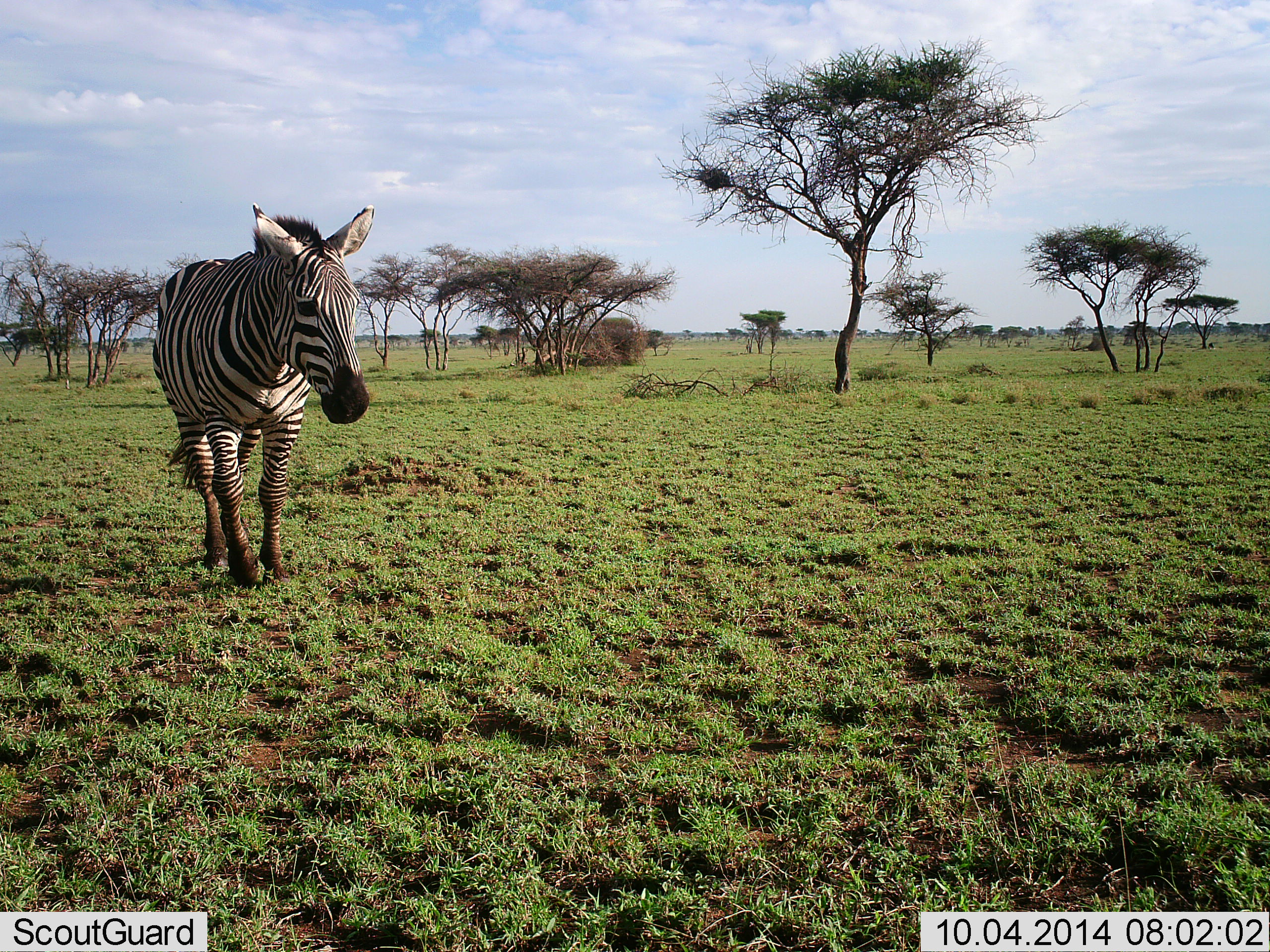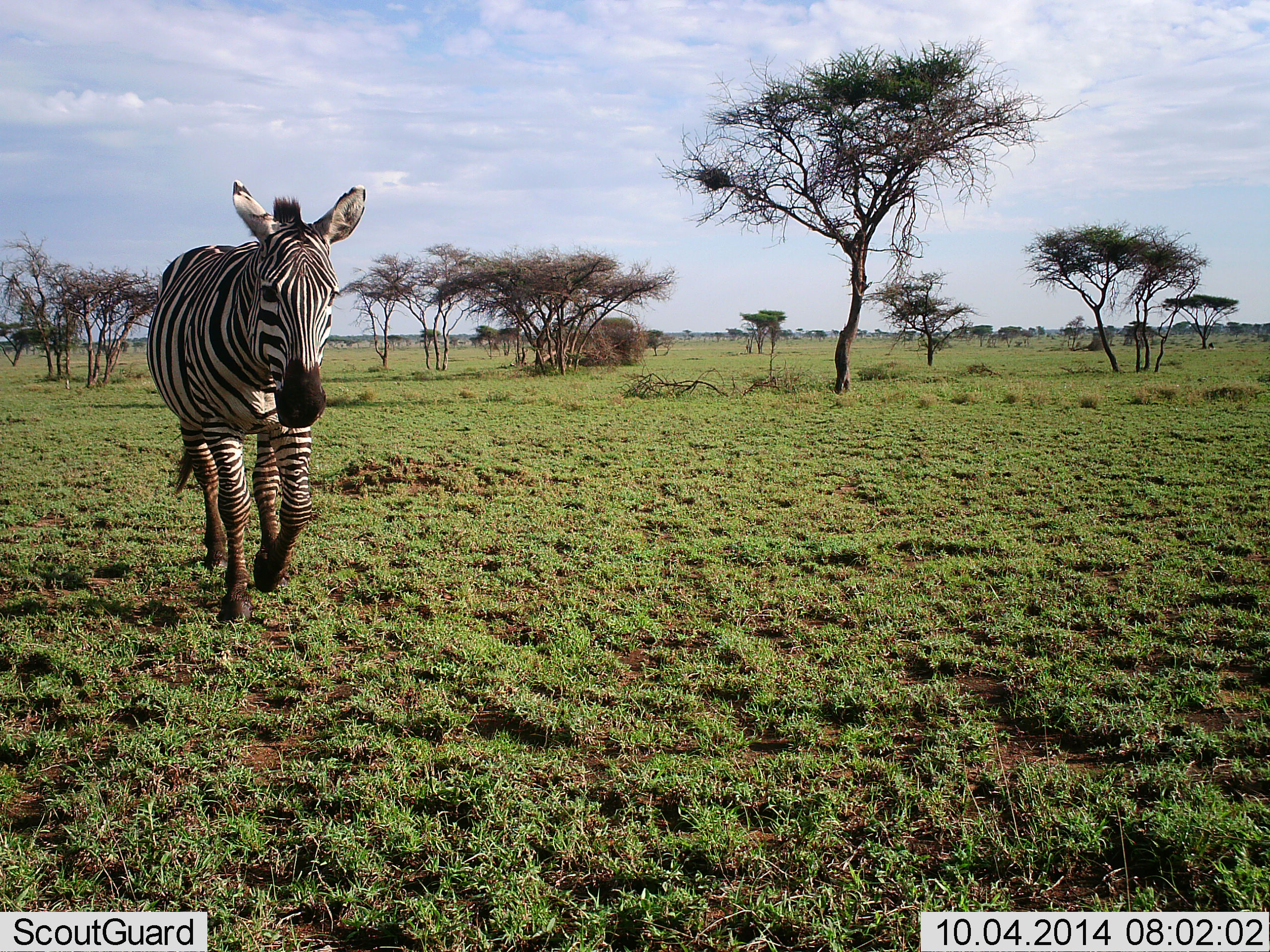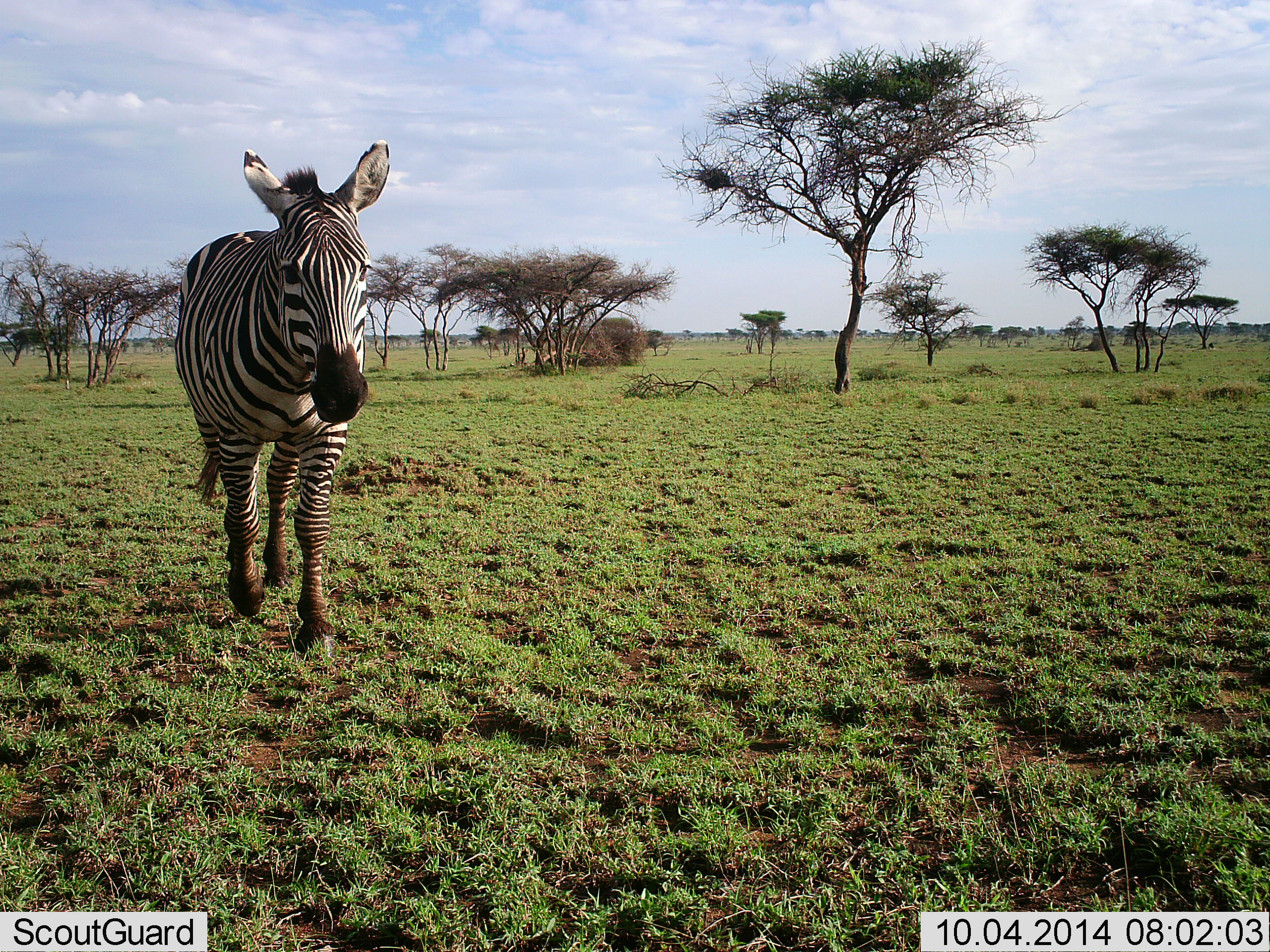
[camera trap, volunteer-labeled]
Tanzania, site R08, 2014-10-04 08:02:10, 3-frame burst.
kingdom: Animalia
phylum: Chordata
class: Mammalia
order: Perissodactyla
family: Equidae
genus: Equus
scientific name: Equus quagga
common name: plains zebra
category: zebra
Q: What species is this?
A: Zebra (plains zebra) (Equus quagga).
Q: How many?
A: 1.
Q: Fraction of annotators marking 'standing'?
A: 10%.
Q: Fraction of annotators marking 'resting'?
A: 0%.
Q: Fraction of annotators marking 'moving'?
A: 100%.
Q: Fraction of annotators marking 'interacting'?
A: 0%.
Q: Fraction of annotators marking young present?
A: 0%.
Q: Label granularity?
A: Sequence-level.